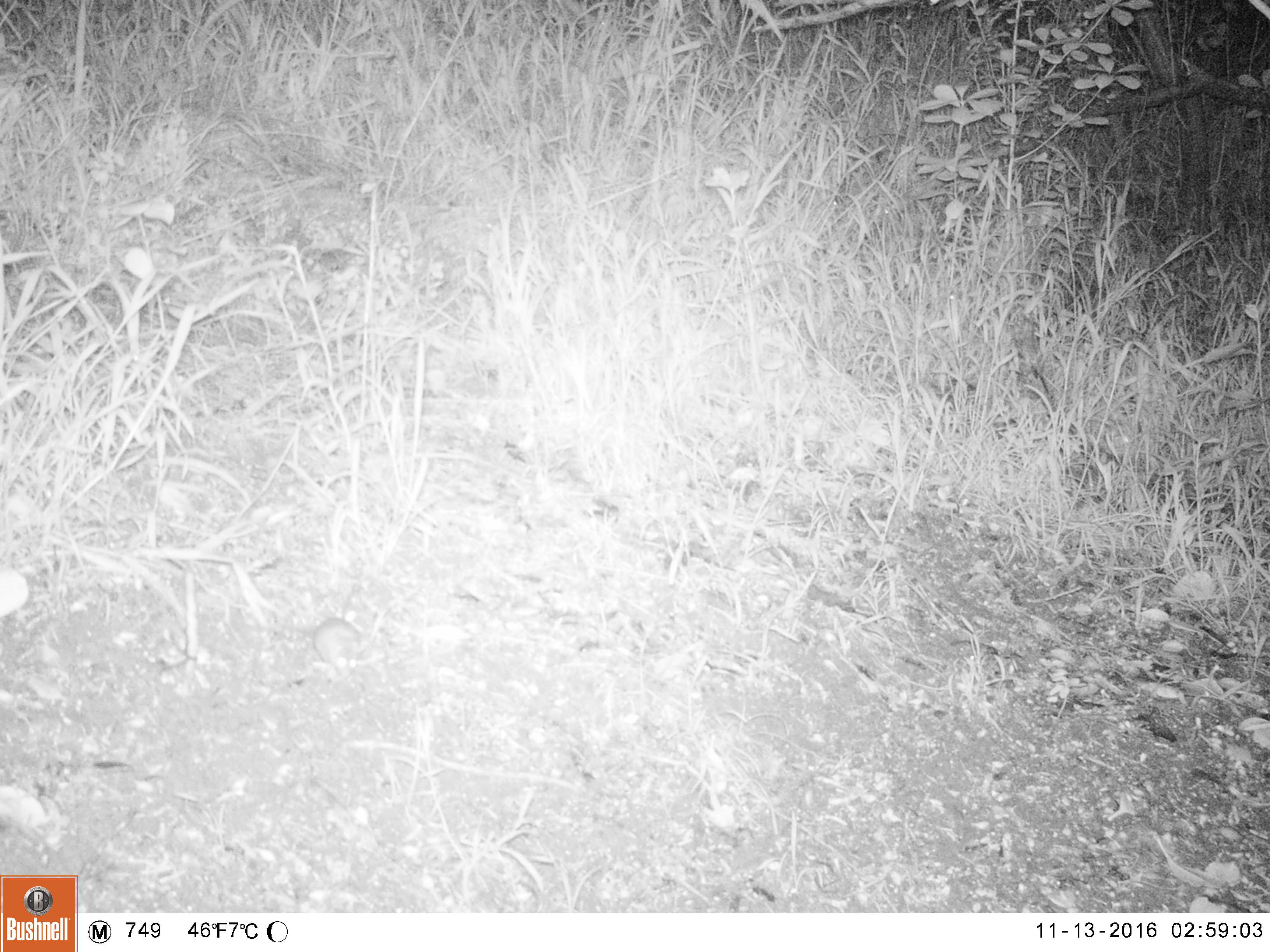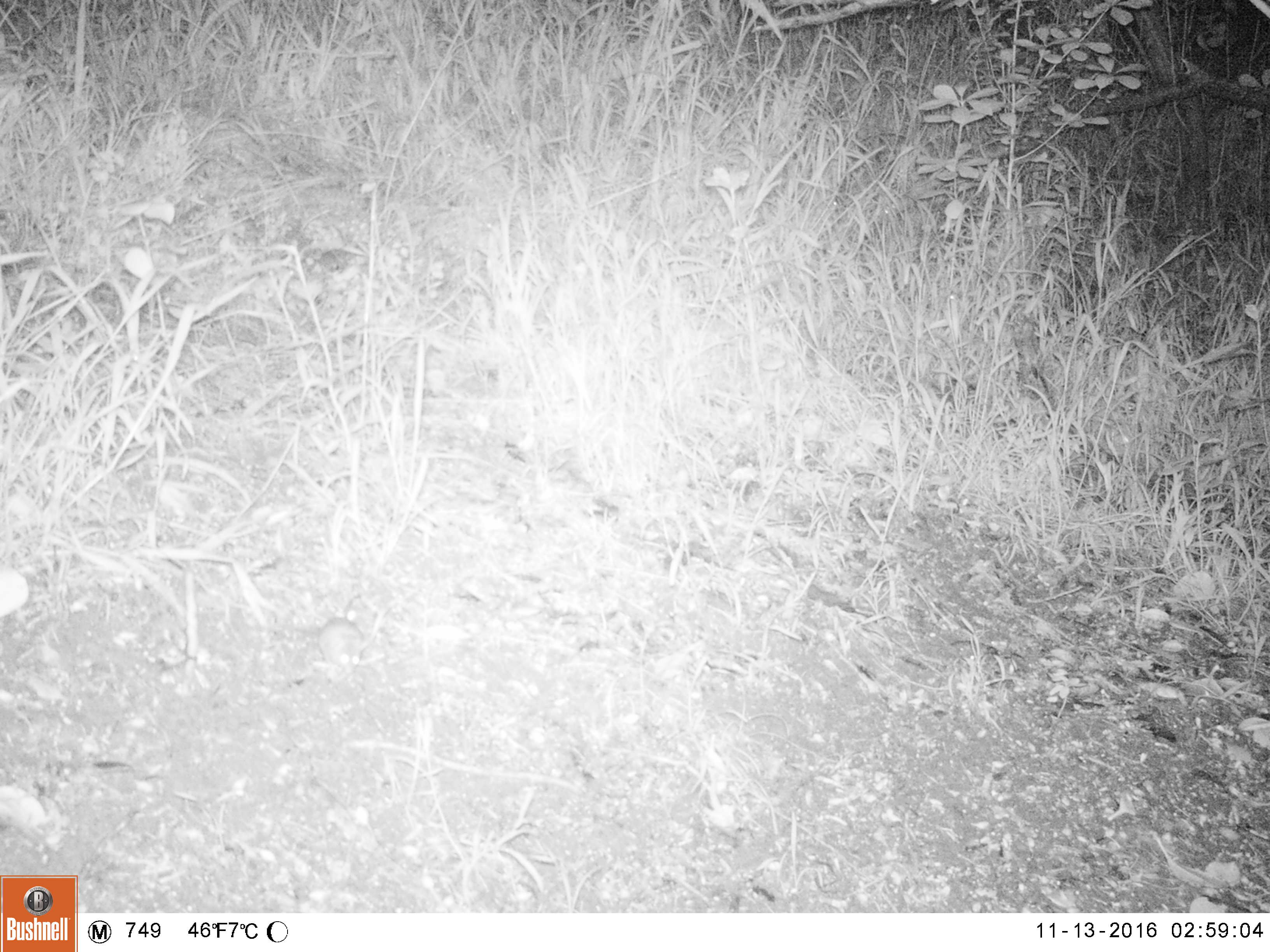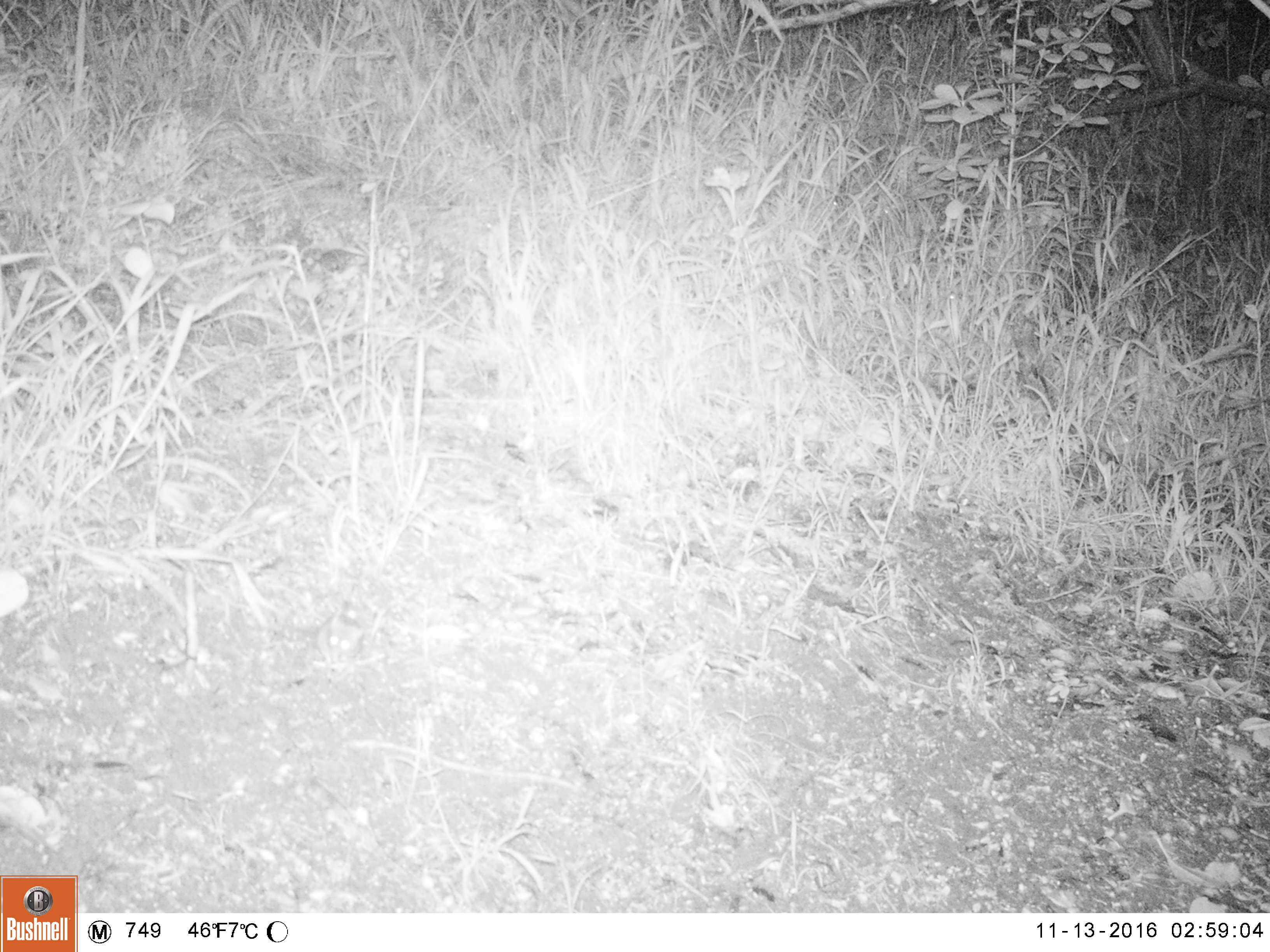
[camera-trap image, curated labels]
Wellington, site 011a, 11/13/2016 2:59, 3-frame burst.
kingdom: Animalia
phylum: Chordata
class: Mammalia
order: Rodentia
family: Muridae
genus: Mus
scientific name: Mus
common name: mouse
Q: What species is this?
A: Mouse (Mus).